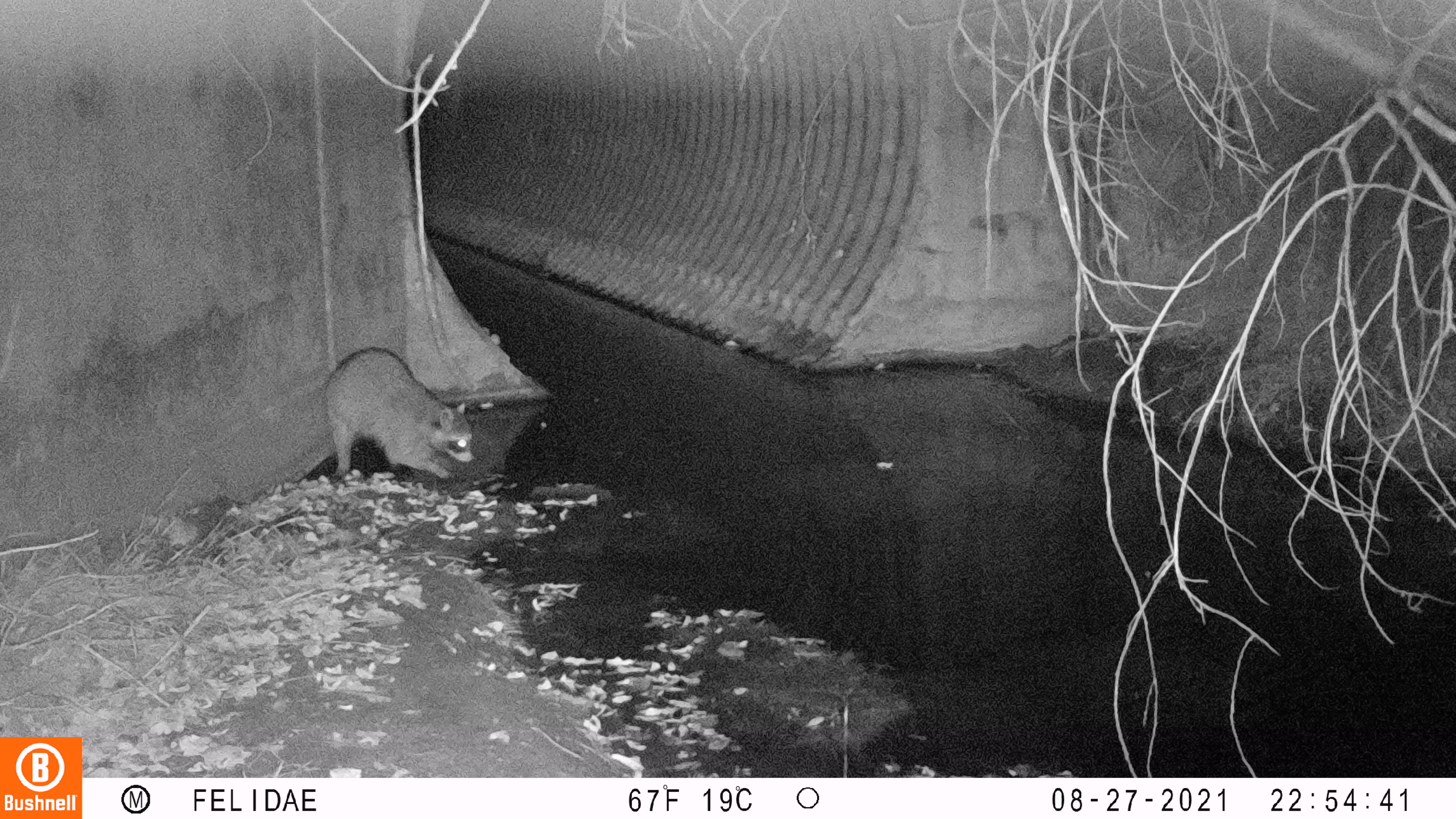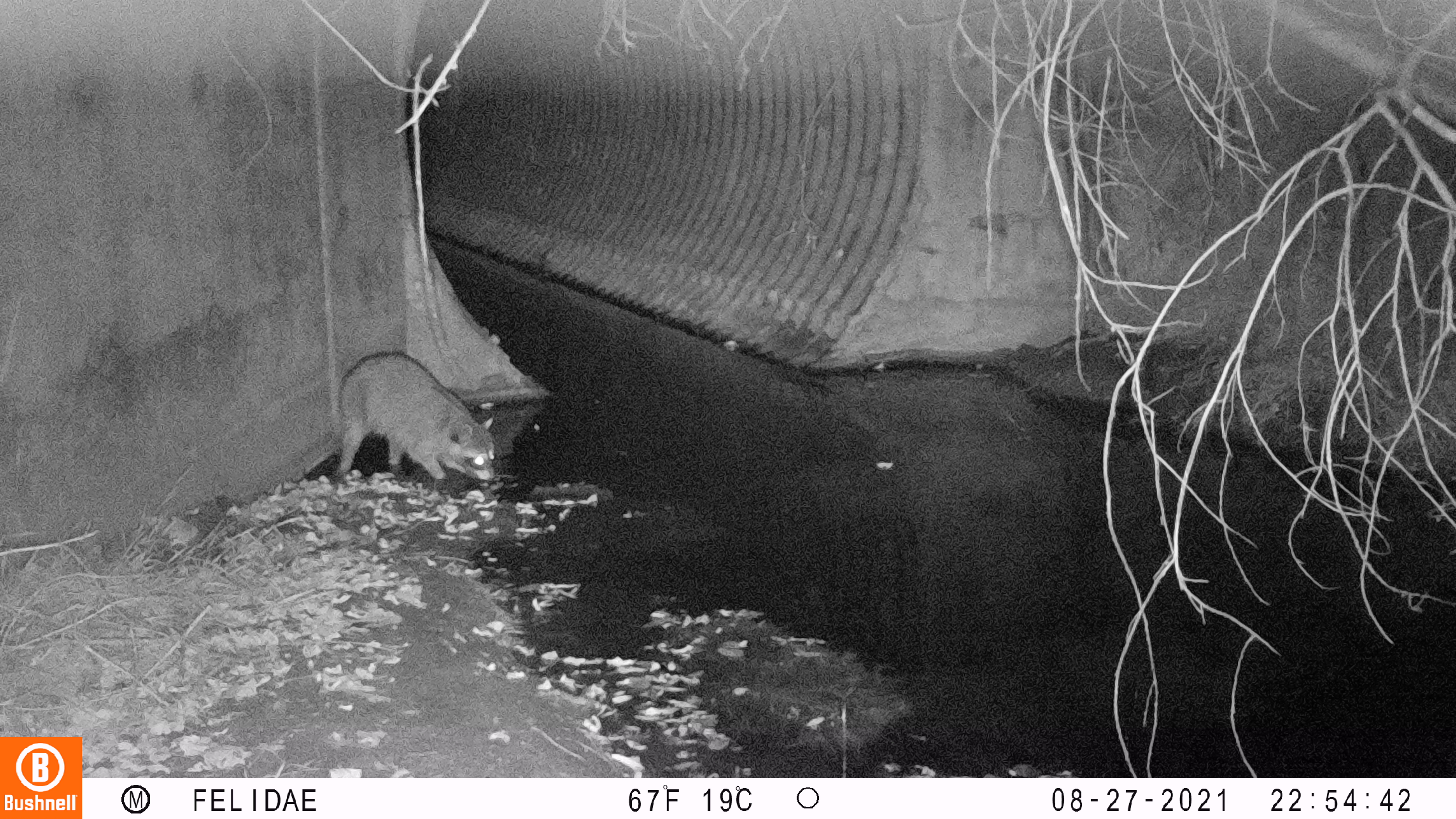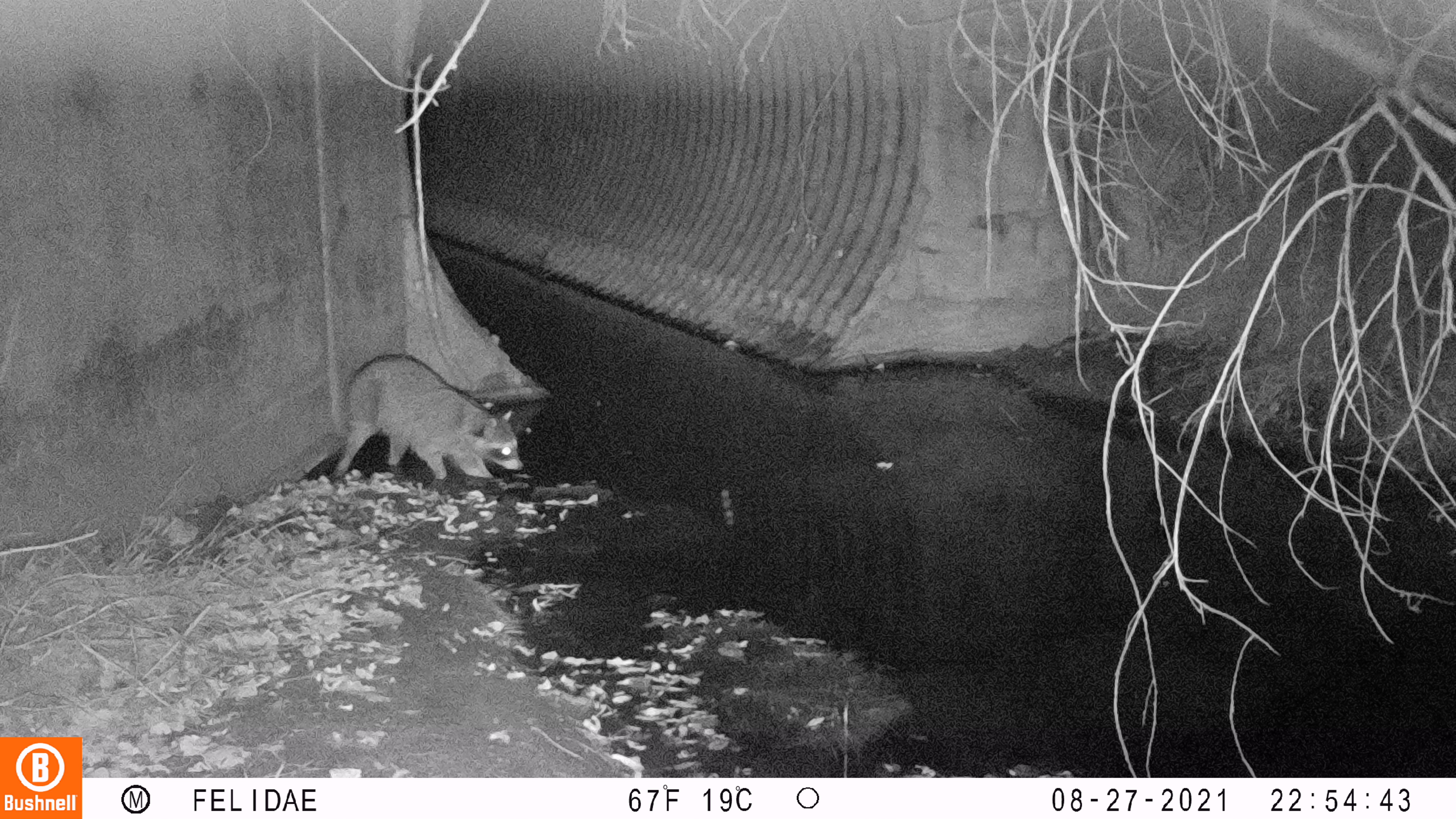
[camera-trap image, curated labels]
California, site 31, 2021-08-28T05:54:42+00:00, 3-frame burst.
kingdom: Animalia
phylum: Chordata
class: Mammalia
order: Carnivora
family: Procyonidae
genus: Procyon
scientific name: Procyon lotor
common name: raccoon